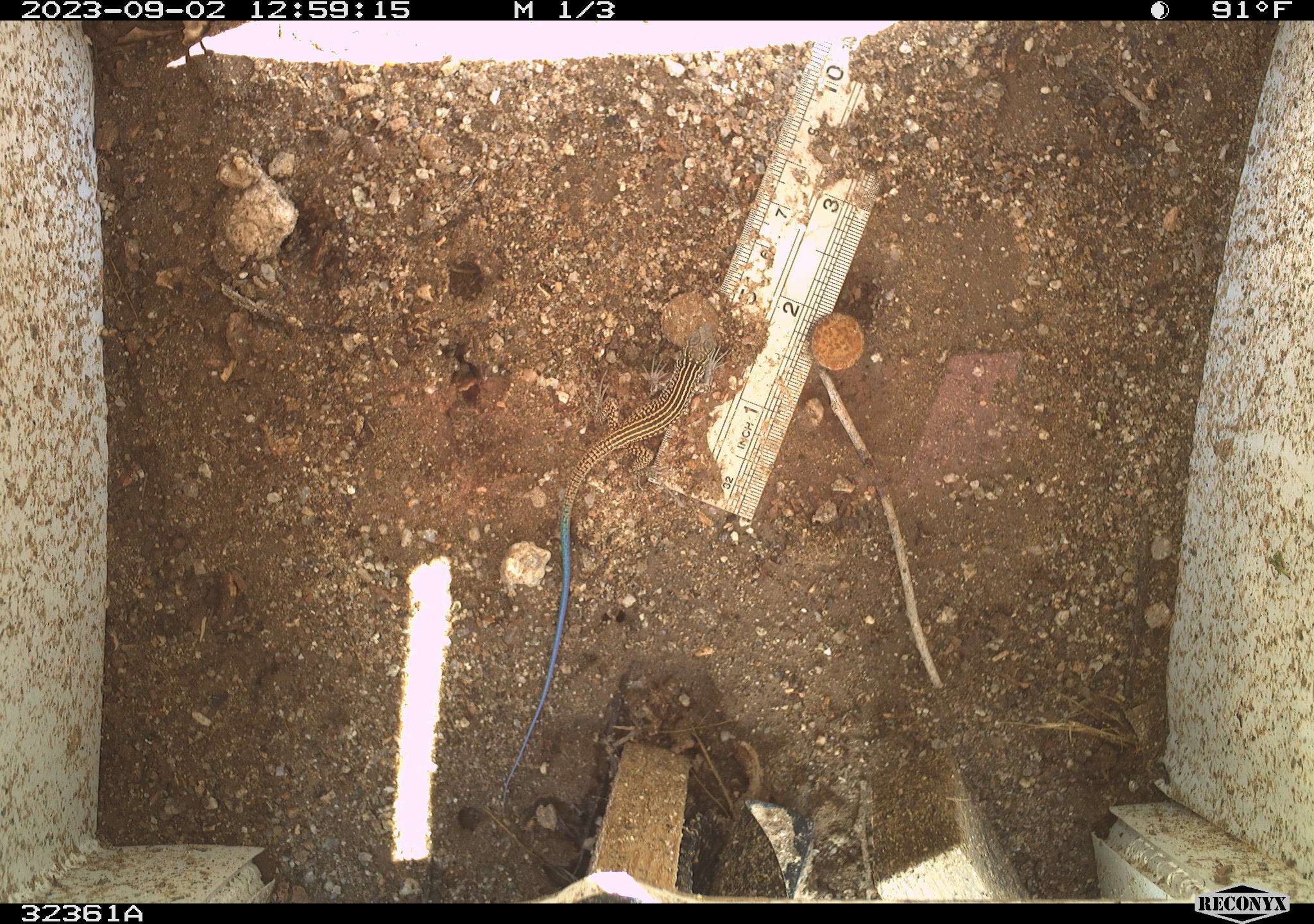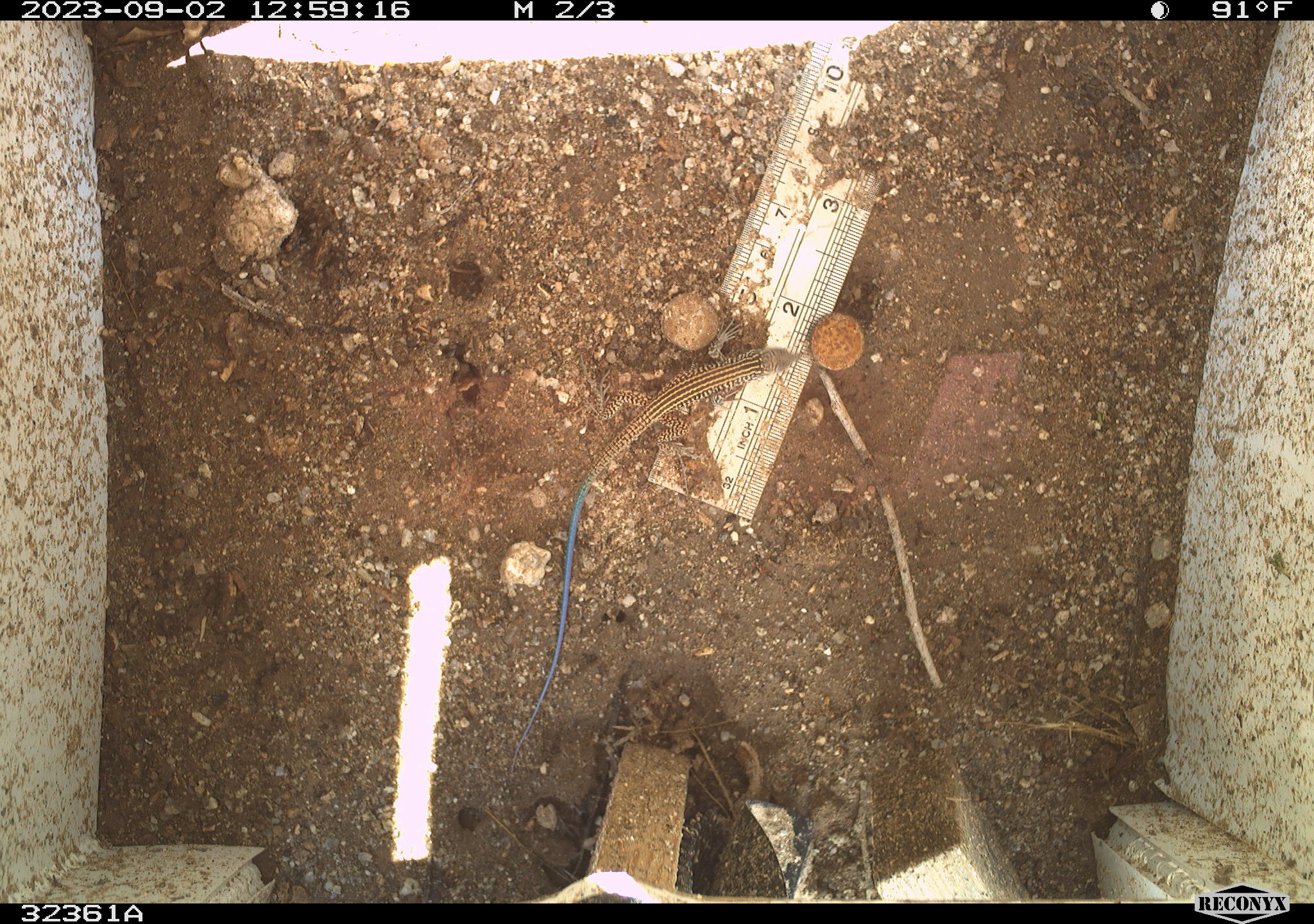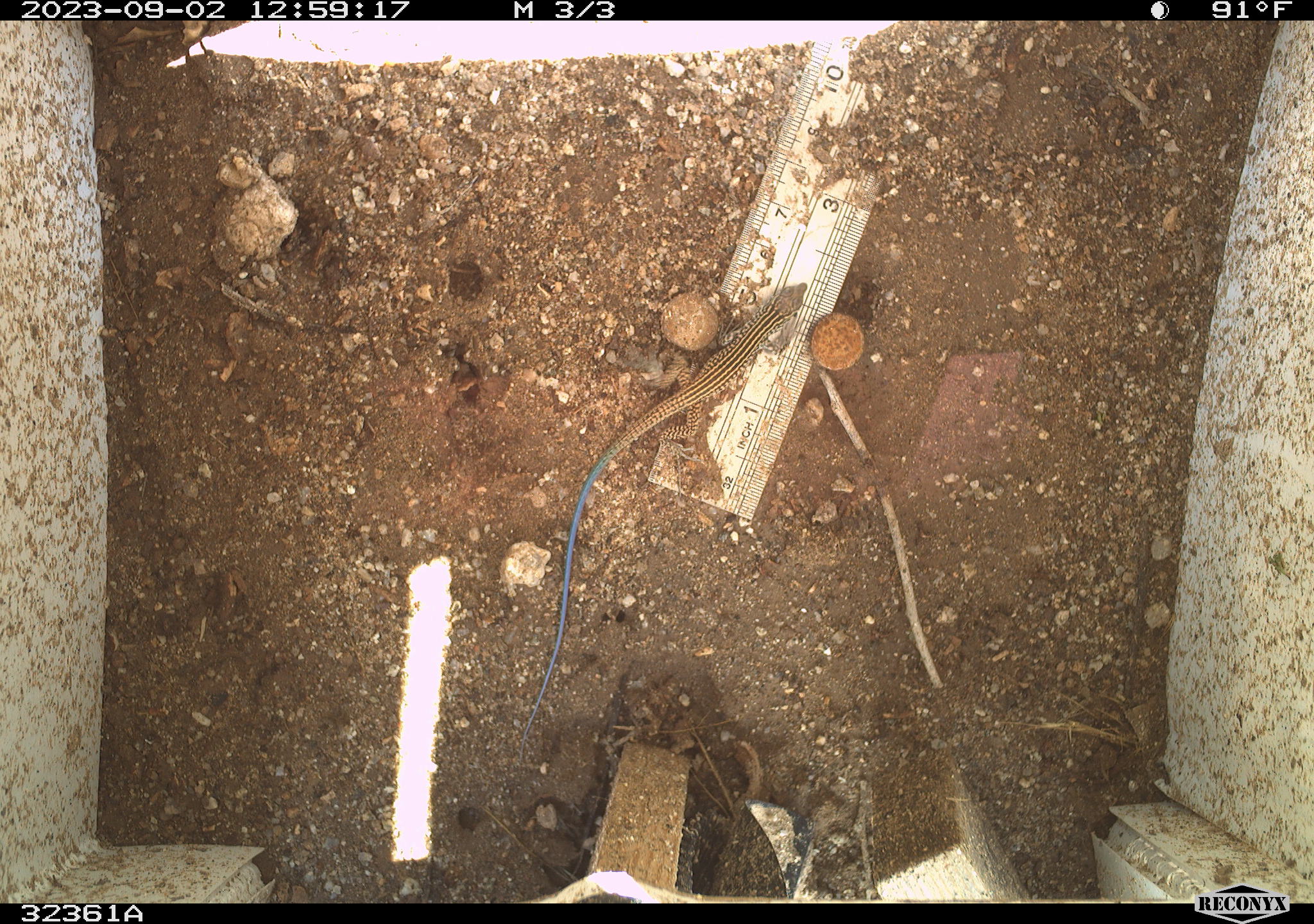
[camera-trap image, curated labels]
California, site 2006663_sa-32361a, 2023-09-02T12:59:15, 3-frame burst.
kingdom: Animalia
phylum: Chordata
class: Reptilia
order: Squamata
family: Teiidae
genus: Aspidoscelis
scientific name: Aspidoscelis tigris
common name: western whiptail